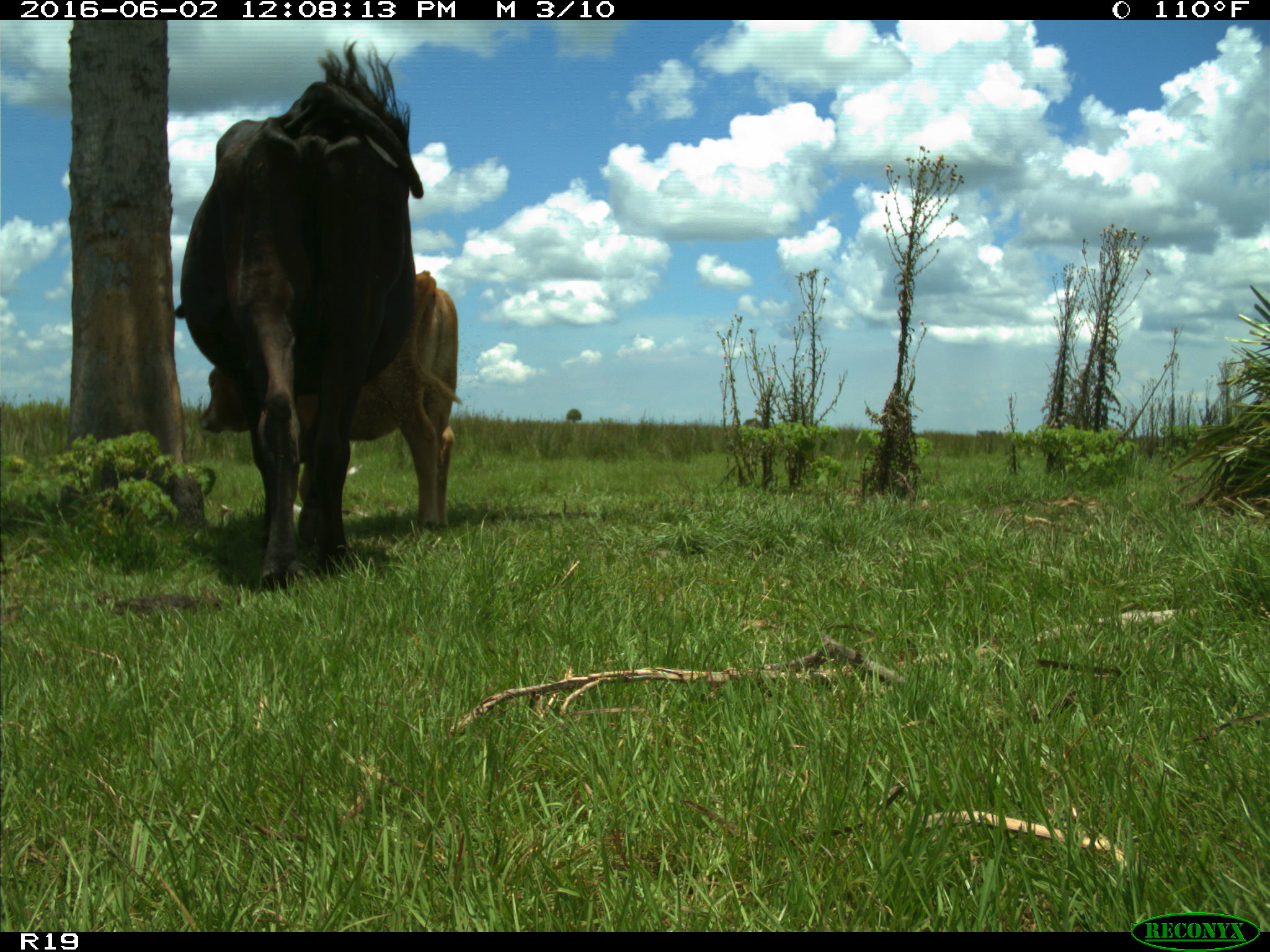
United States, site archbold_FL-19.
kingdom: Animalia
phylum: Chordata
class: Mammalia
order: Artiodactyla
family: Bovidae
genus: Bos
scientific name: Bos taurus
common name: domestic cow